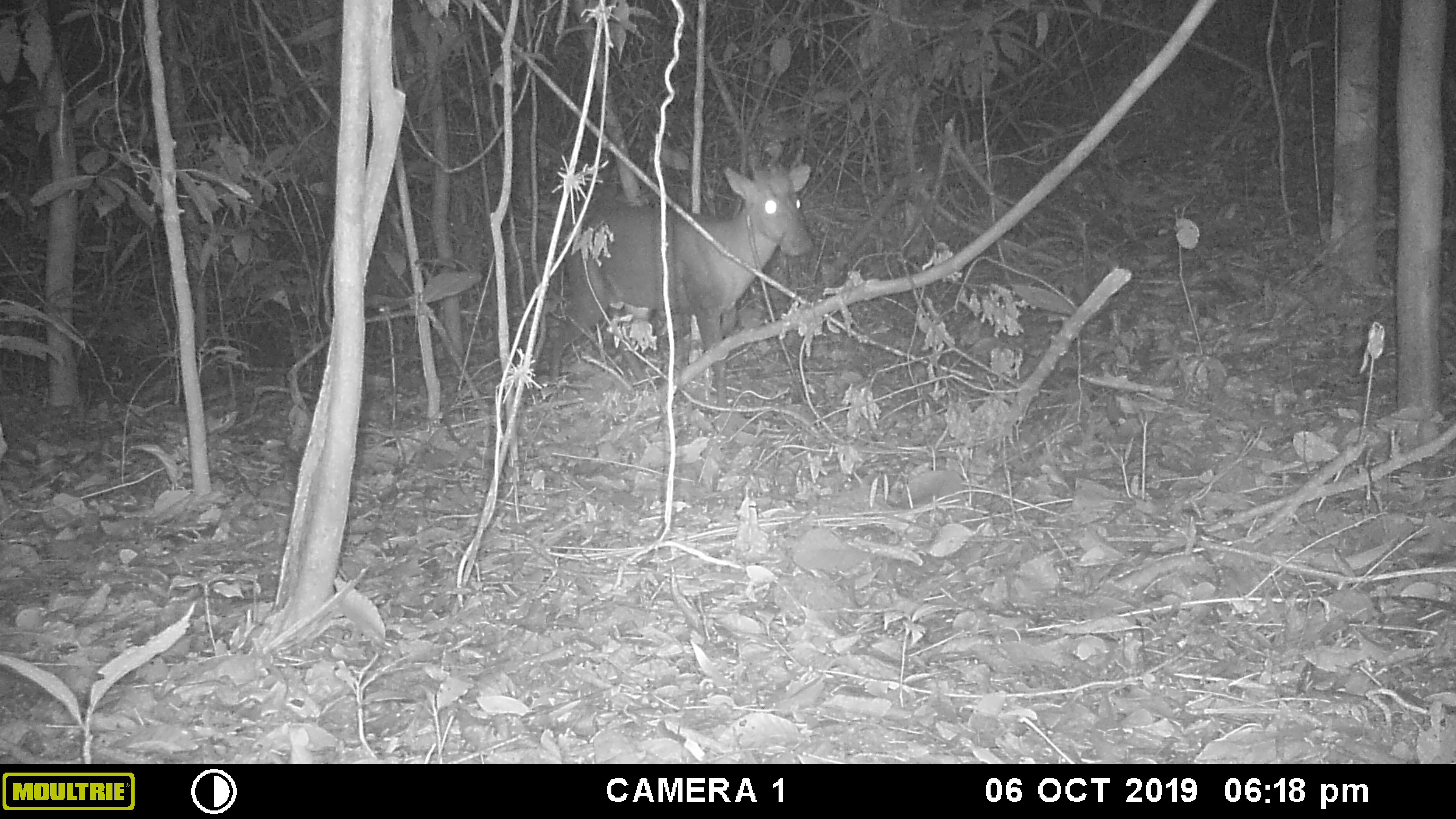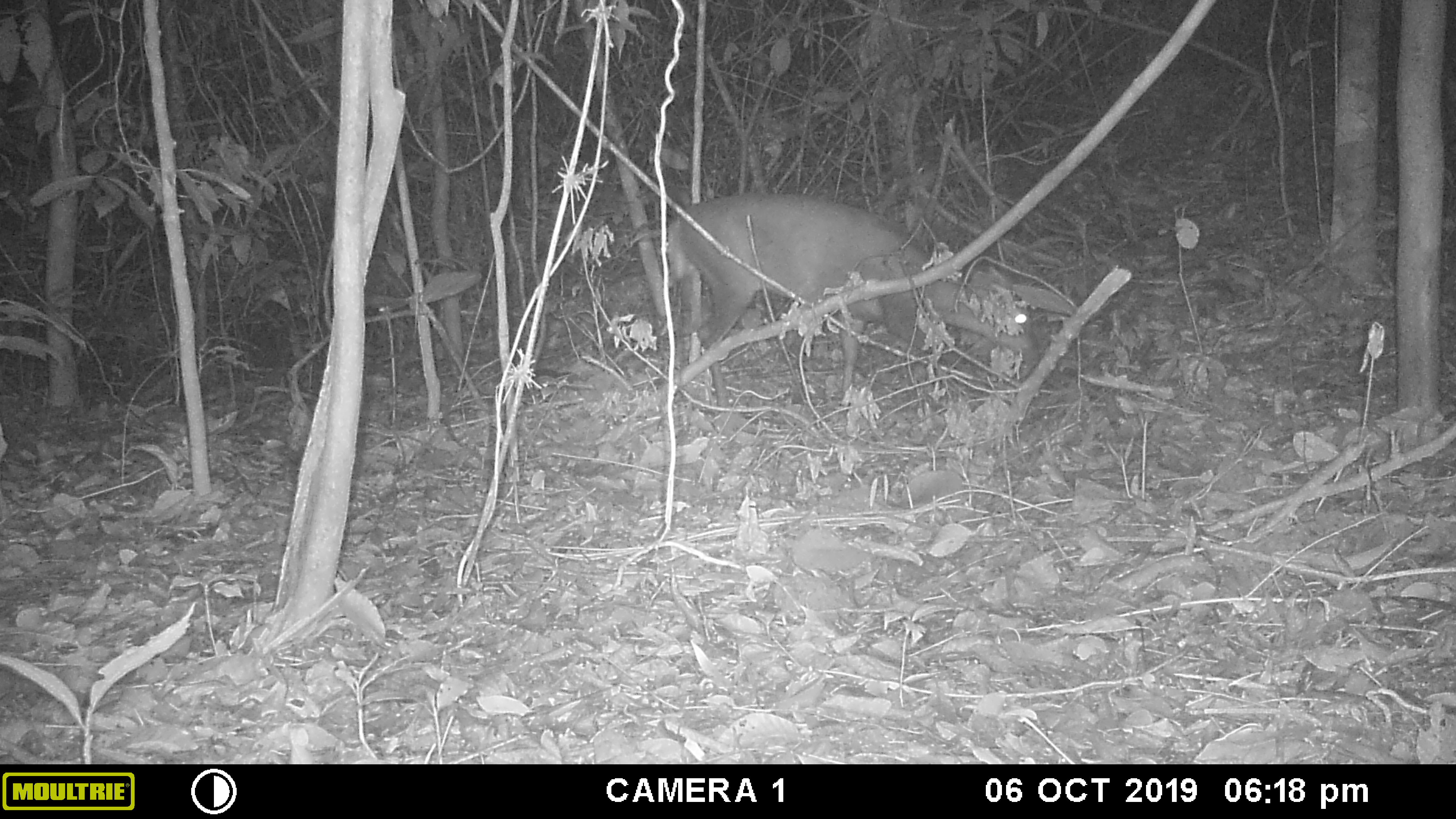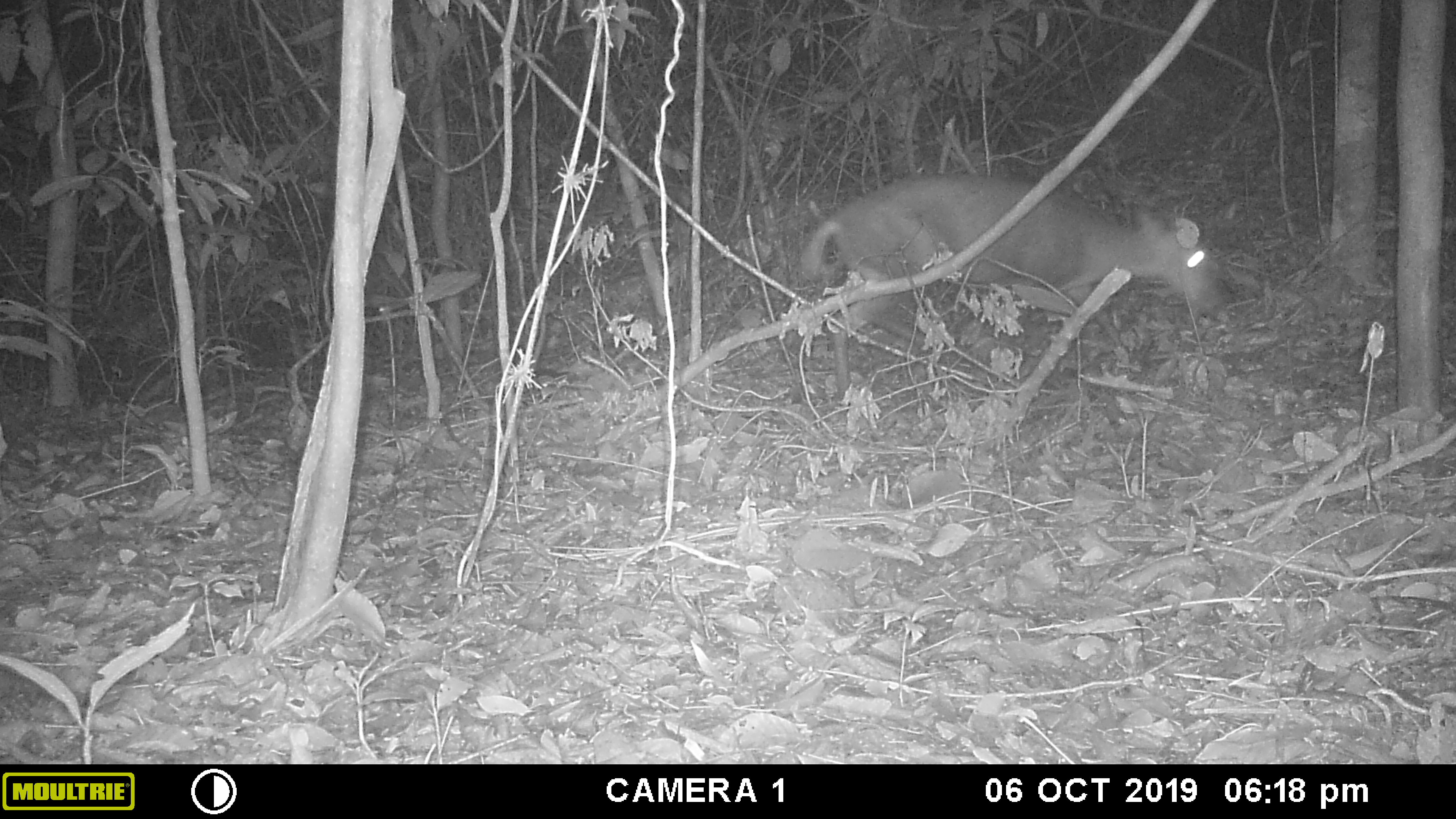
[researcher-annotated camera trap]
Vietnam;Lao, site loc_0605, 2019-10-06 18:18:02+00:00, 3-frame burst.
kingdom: Animalia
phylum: Chordata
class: Mammalia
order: Artiodactyla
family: Cervidae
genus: Muntiacus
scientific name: Muntiacus rooseveltorum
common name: roosevelt's muntjac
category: roosevelts muntjac group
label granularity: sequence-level